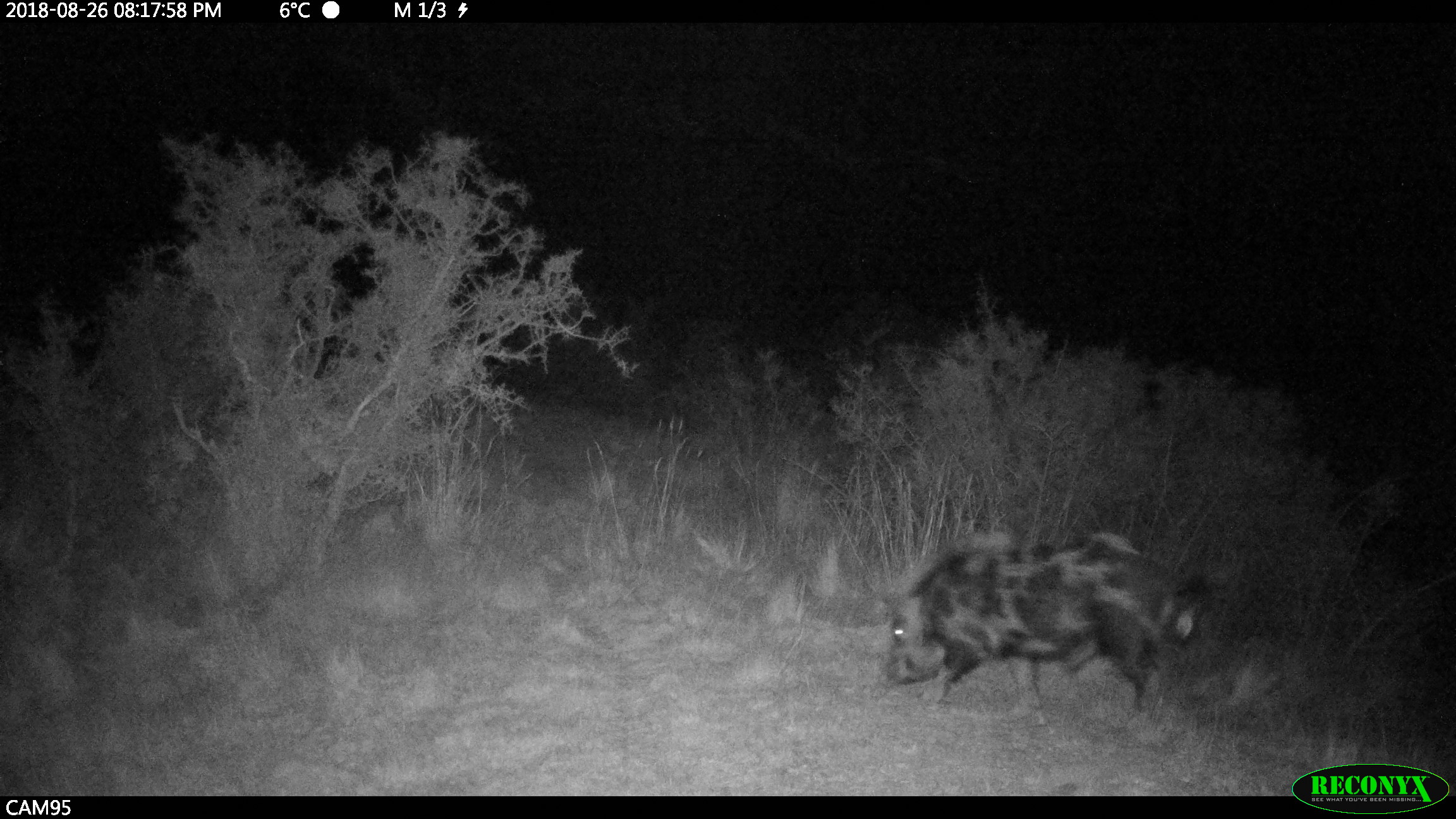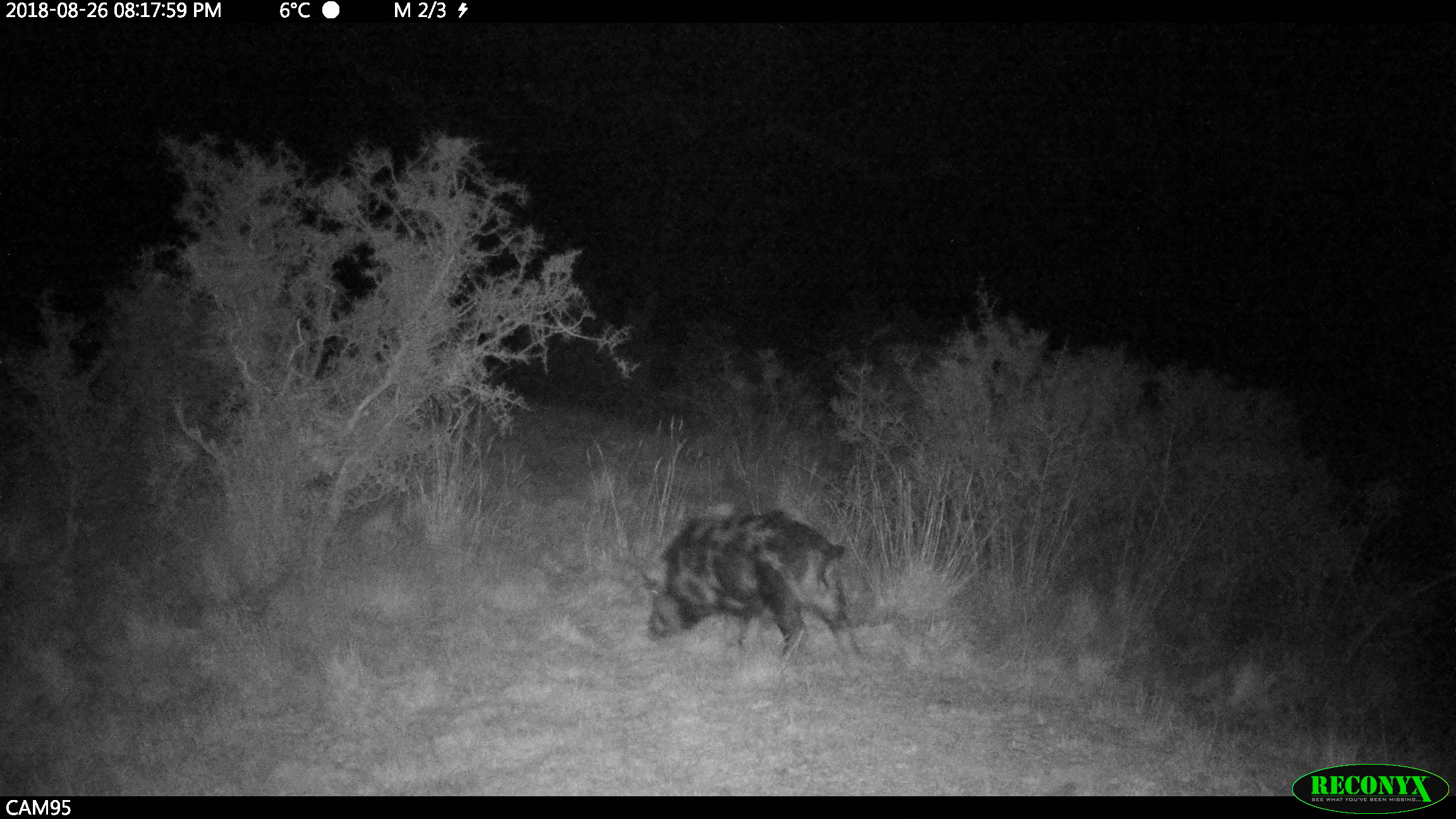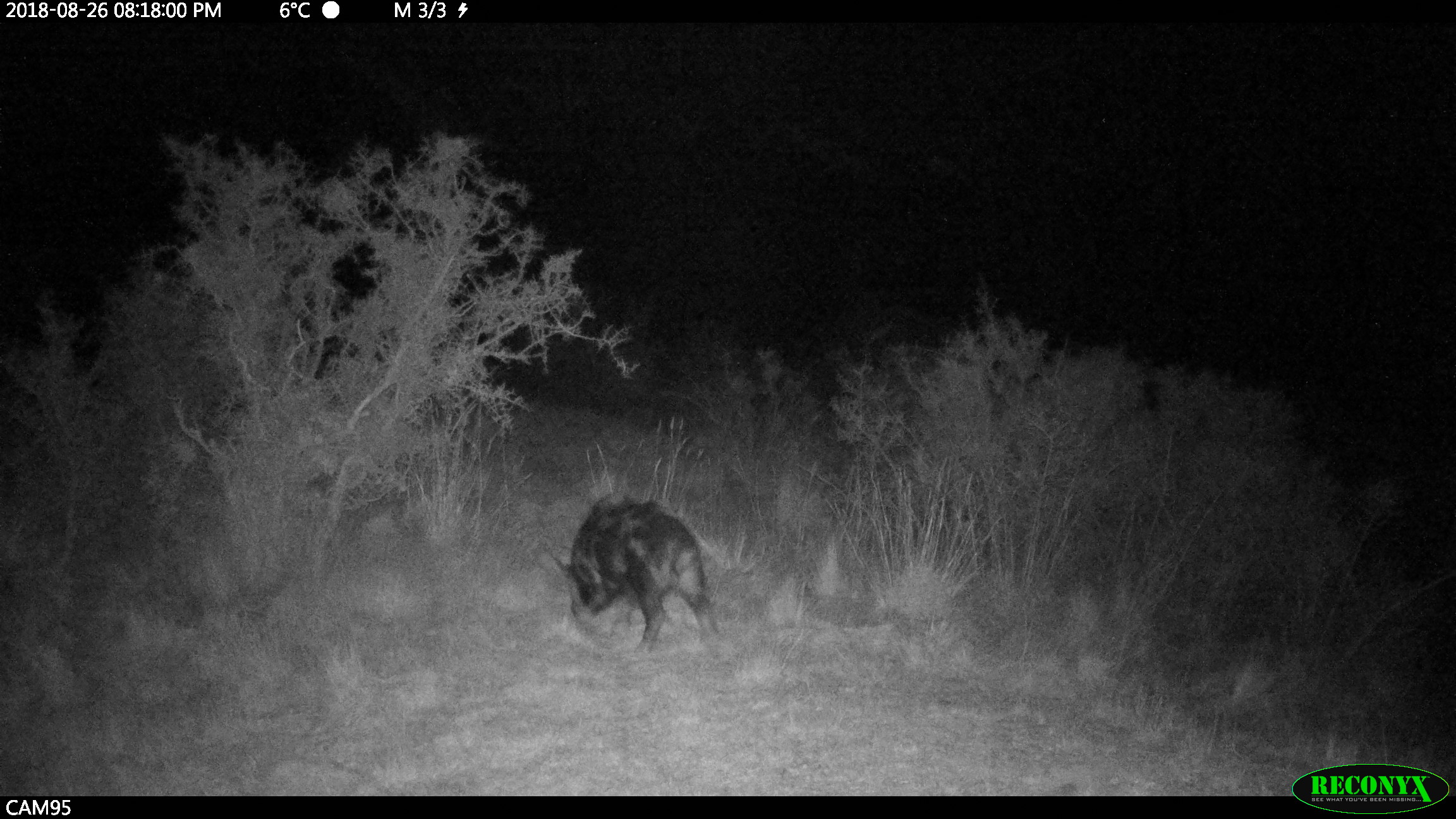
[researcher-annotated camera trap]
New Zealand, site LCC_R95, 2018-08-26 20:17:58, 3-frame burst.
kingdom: Animalia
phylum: Chordata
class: Mammalia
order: Artiodactyla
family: Suidae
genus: Sus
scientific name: Sus scrofa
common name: pig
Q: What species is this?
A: Pig (Sus scrofa).